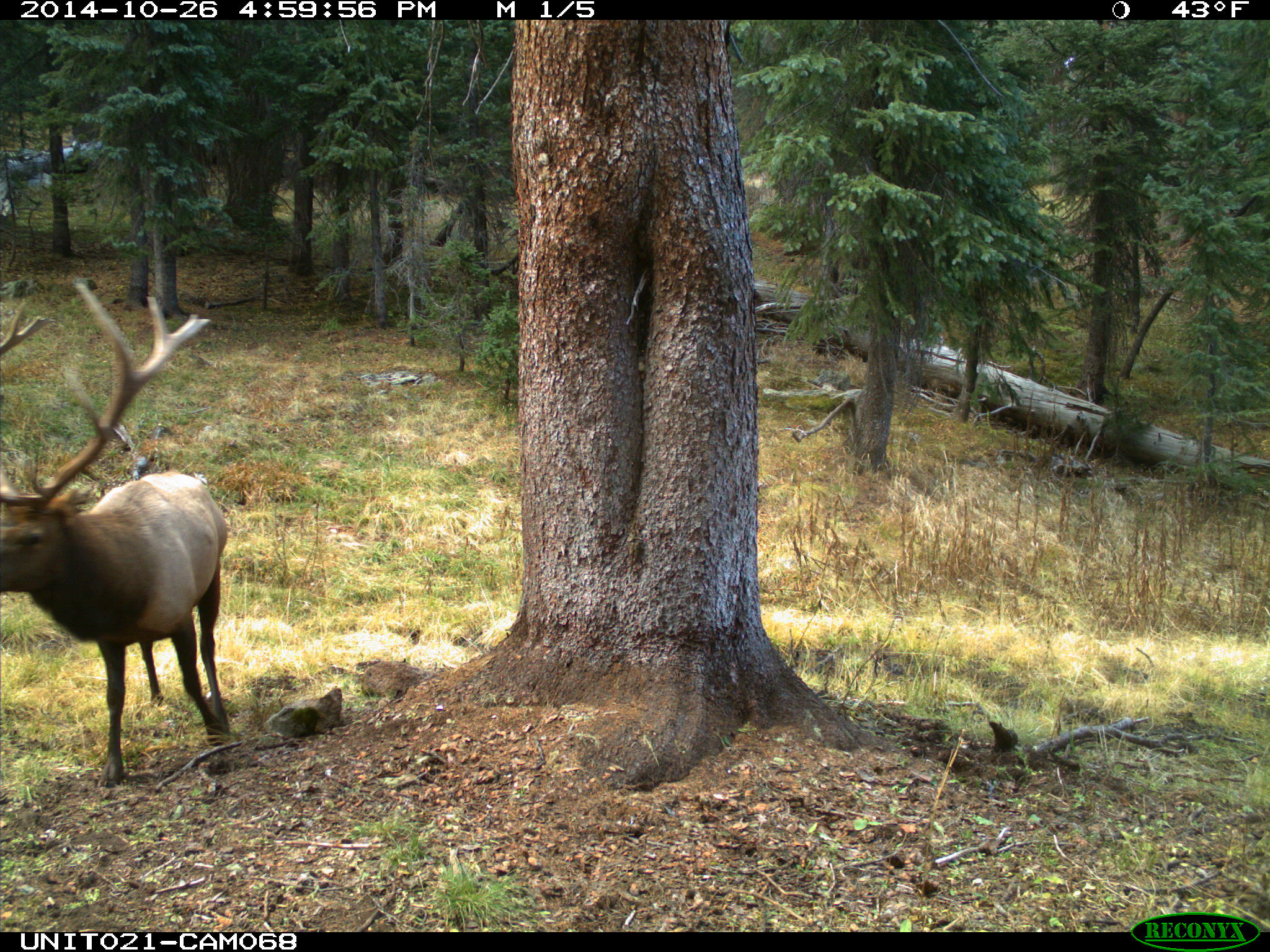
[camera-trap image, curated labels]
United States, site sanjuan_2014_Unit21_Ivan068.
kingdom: Animalia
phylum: Chordata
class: Mammalia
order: Artiodactyla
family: Cervidae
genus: Cervus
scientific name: Cervus elaphus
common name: red deer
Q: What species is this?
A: Cervus elaphus (red deer).